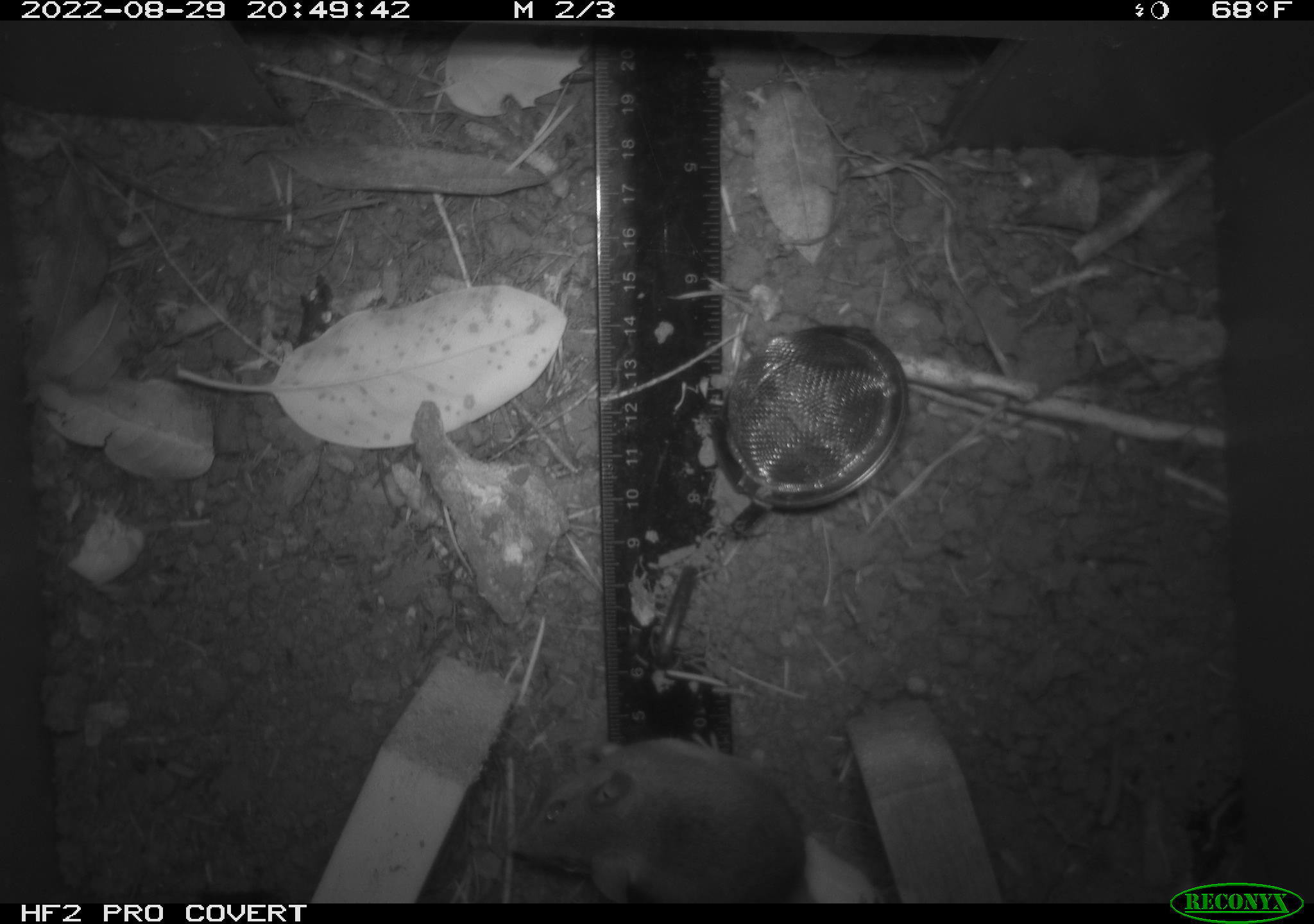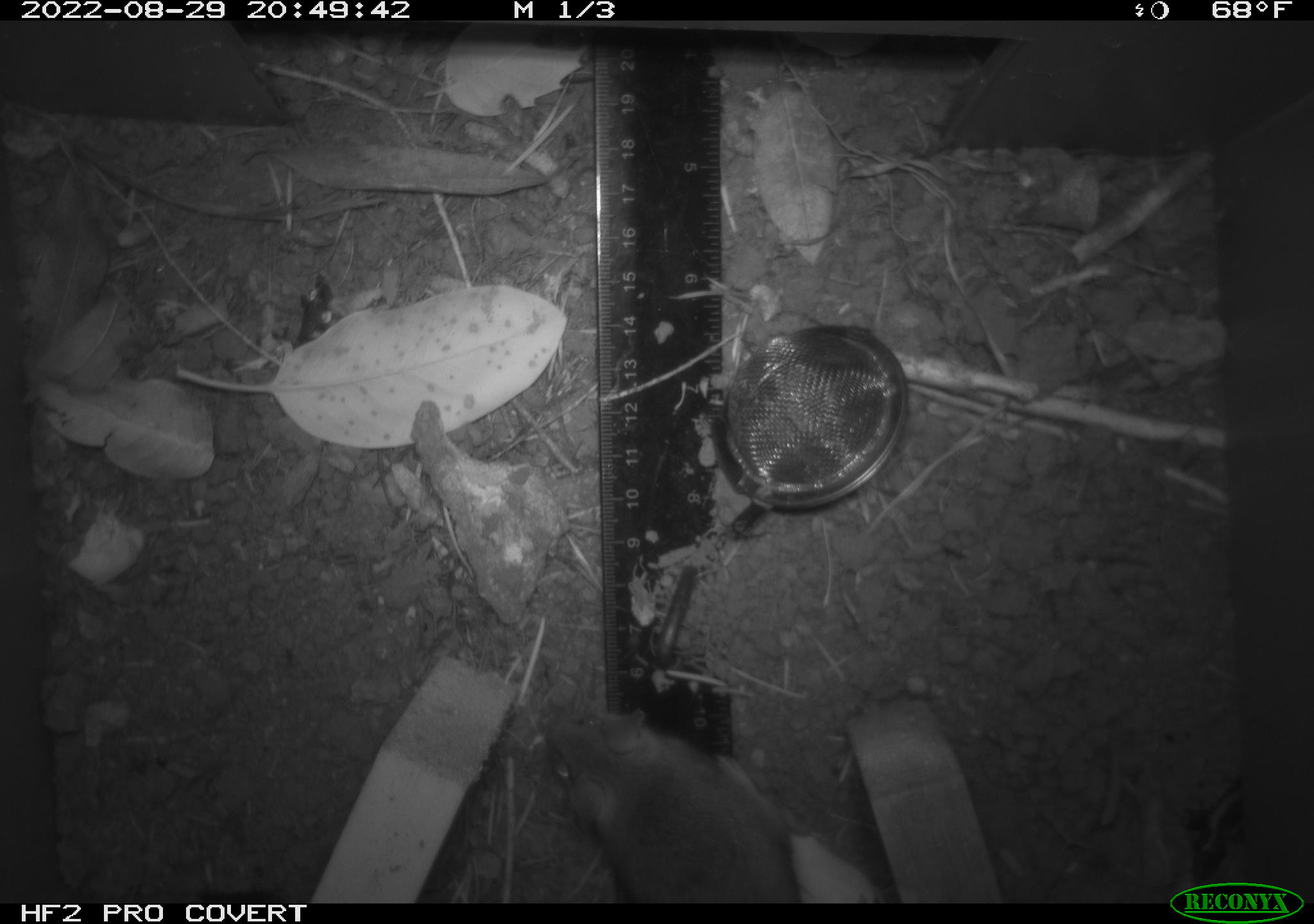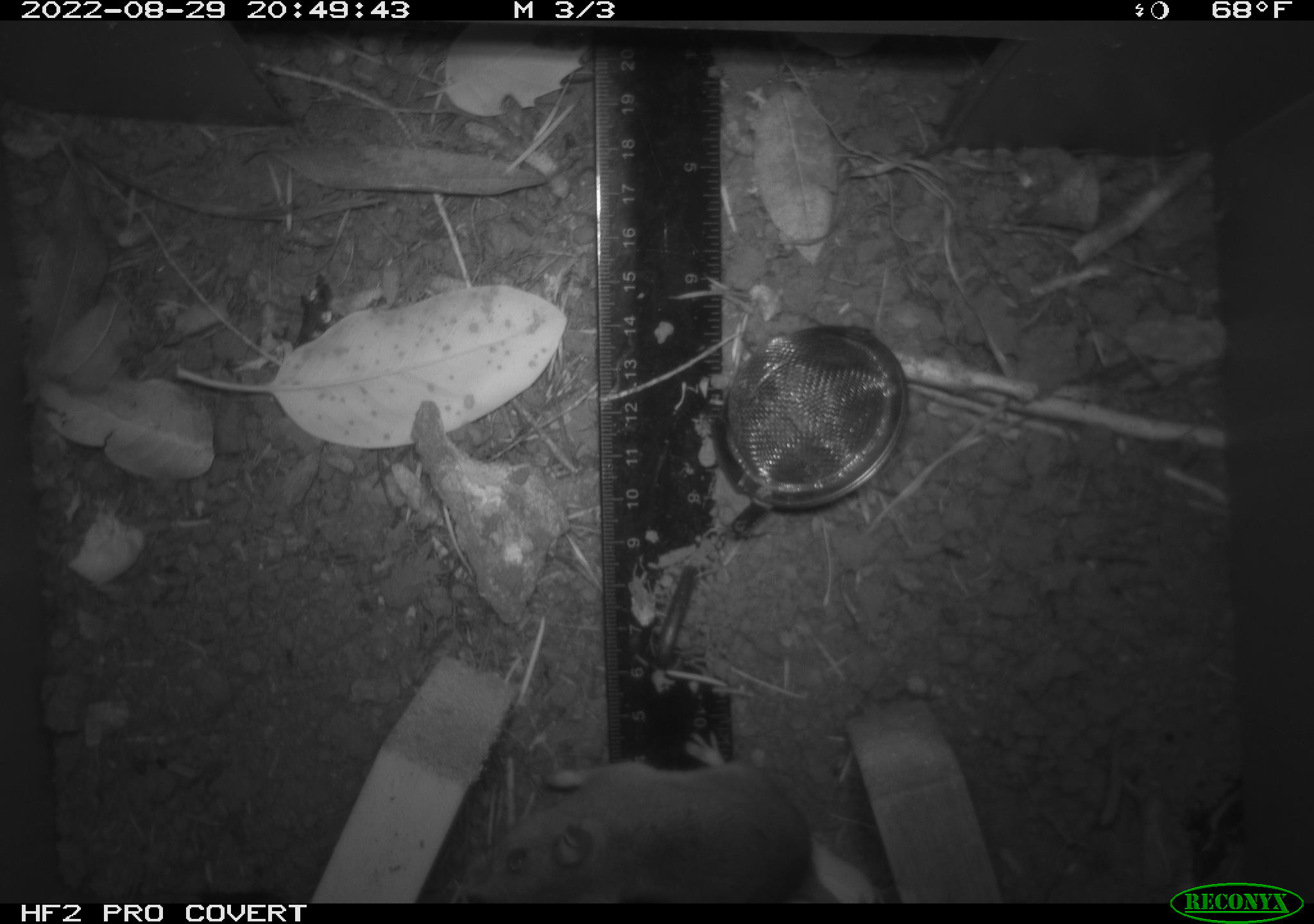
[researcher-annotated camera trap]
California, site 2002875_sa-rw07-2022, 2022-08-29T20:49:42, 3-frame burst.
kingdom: Animalia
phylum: Chordata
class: Mammalia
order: Rodentia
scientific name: Rodentia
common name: mouse species